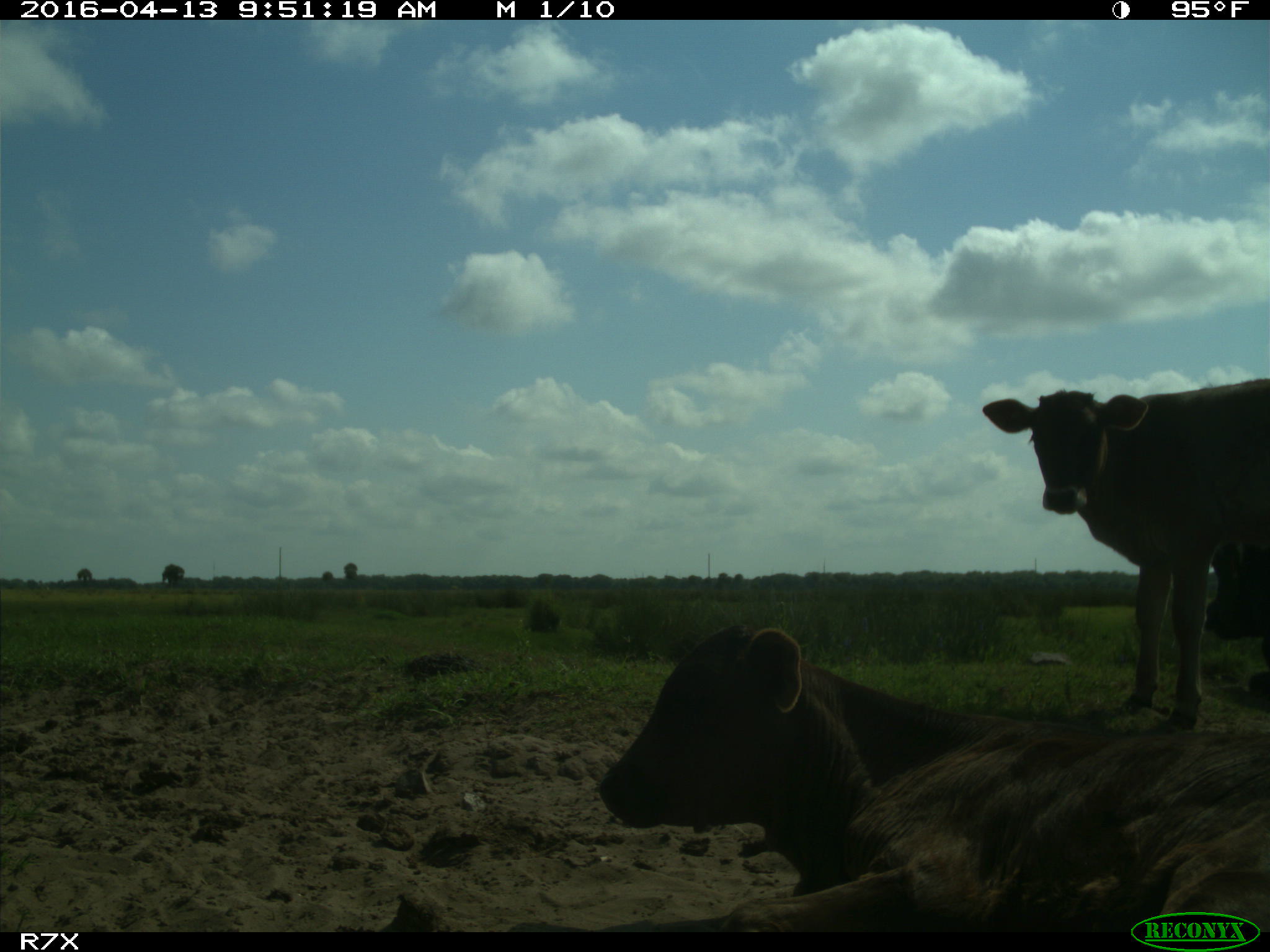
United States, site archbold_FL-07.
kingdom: Animalia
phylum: Chordata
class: Mammalia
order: Artiodactyla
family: Bovidae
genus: Bos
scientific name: Bos taurus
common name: domestic cow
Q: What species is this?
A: Bos taurus (domestic cow).